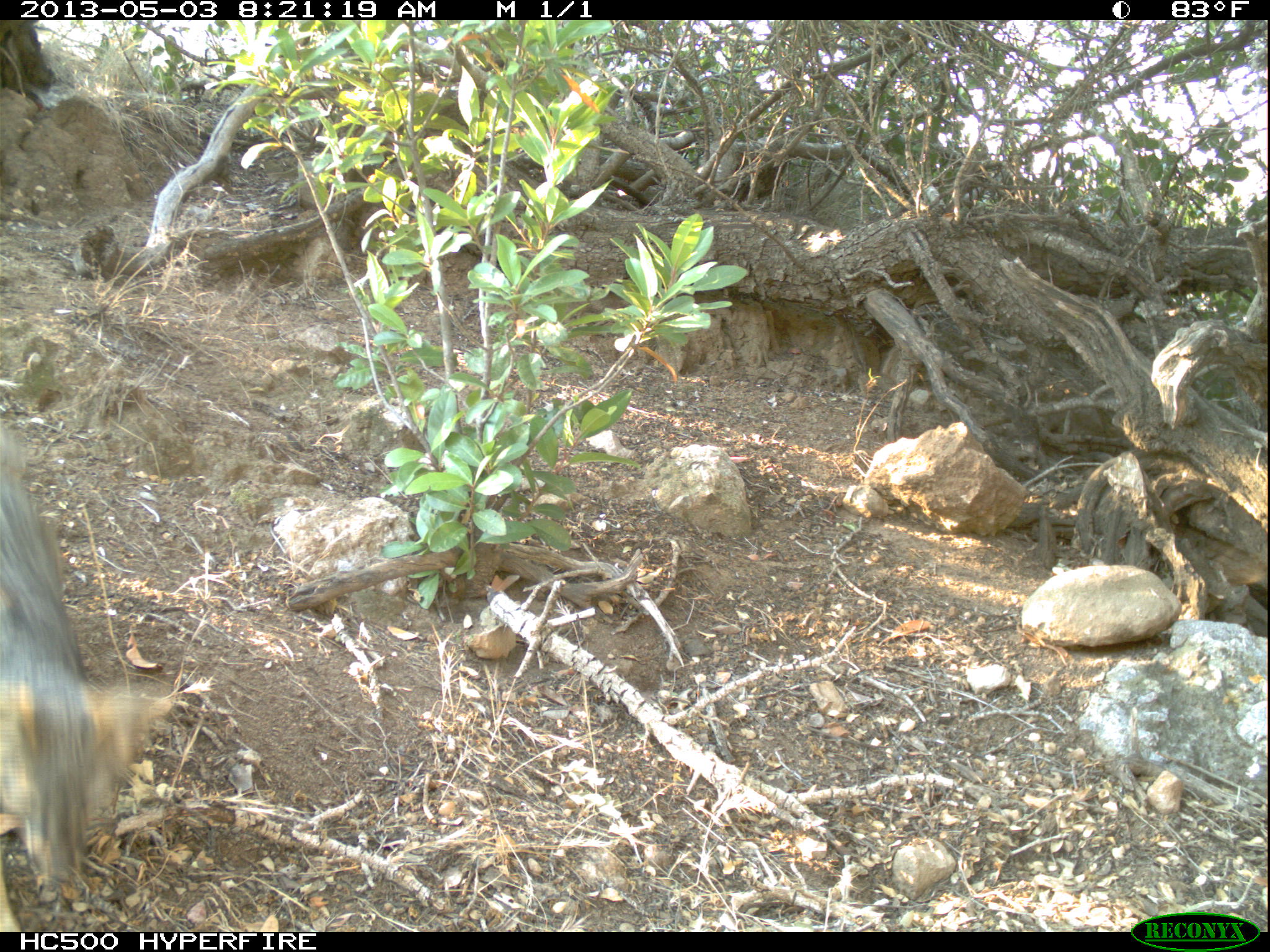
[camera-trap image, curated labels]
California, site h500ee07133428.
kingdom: Animalia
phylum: Chordata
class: Mammalia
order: Carnivora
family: Canidae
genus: Urocyon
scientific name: Urocyon littoralis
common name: island fox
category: fox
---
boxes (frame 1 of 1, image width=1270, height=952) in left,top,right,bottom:
fox: 0,421,172,932